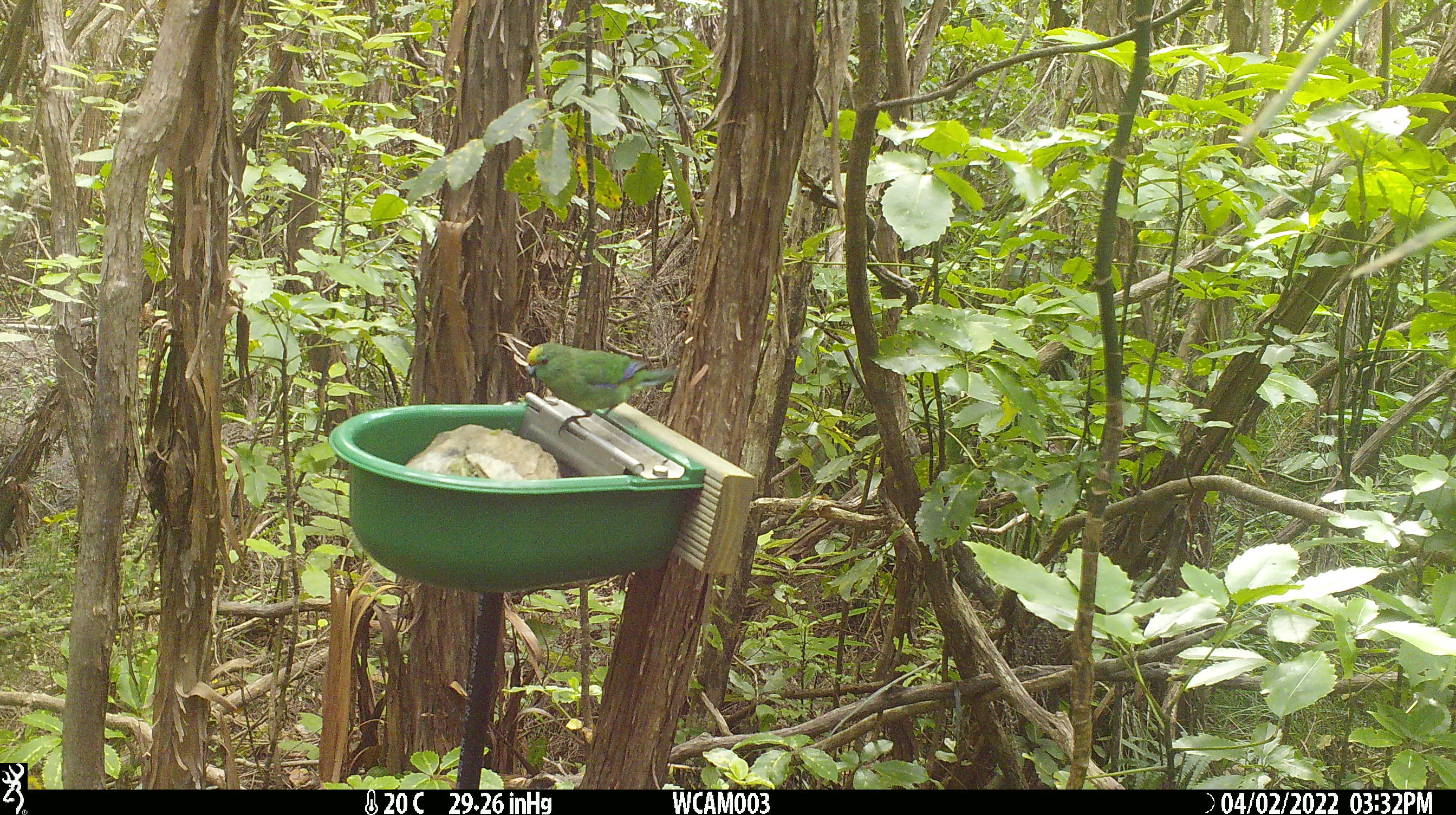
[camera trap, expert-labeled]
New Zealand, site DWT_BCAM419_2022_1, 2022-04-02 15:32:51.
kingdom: Animalia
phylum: Chordata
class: Aves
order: Psittaciformes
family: Psittaculidae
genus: Cyanoramphus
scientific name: Cyanoramphus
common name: parakeet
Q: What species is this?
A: Parakeet (Cyanoramphus).